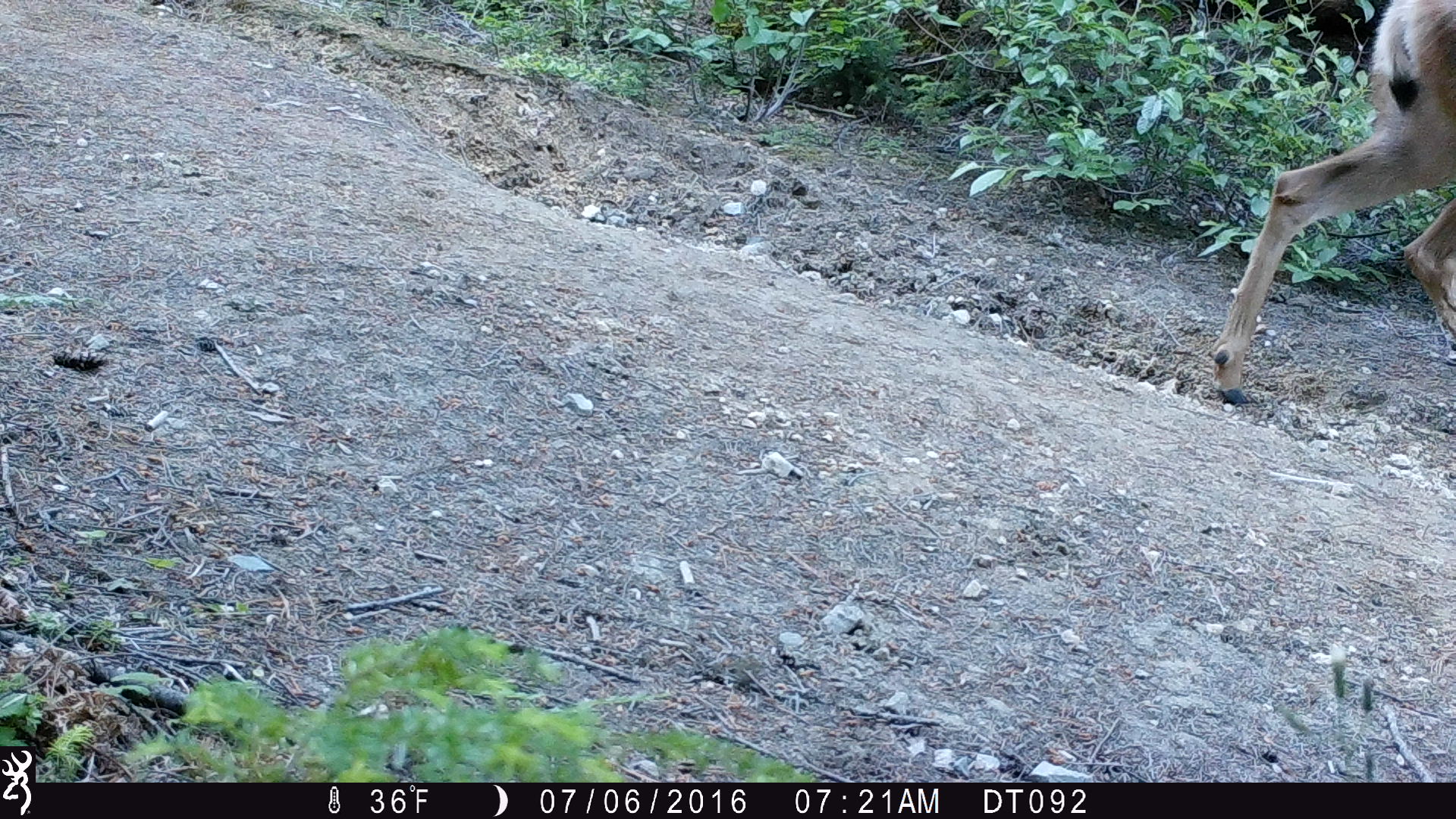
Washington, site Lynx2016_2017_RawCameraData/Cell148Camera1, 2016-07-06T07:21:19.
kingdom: Animalia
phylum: Chordata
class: Mammalia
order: Artiodactyla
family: Cervidae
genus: Odocoileus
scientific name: Odocoileus hemionus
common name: mule deer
Odocoileus hemionus (mule deer). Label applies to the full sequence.